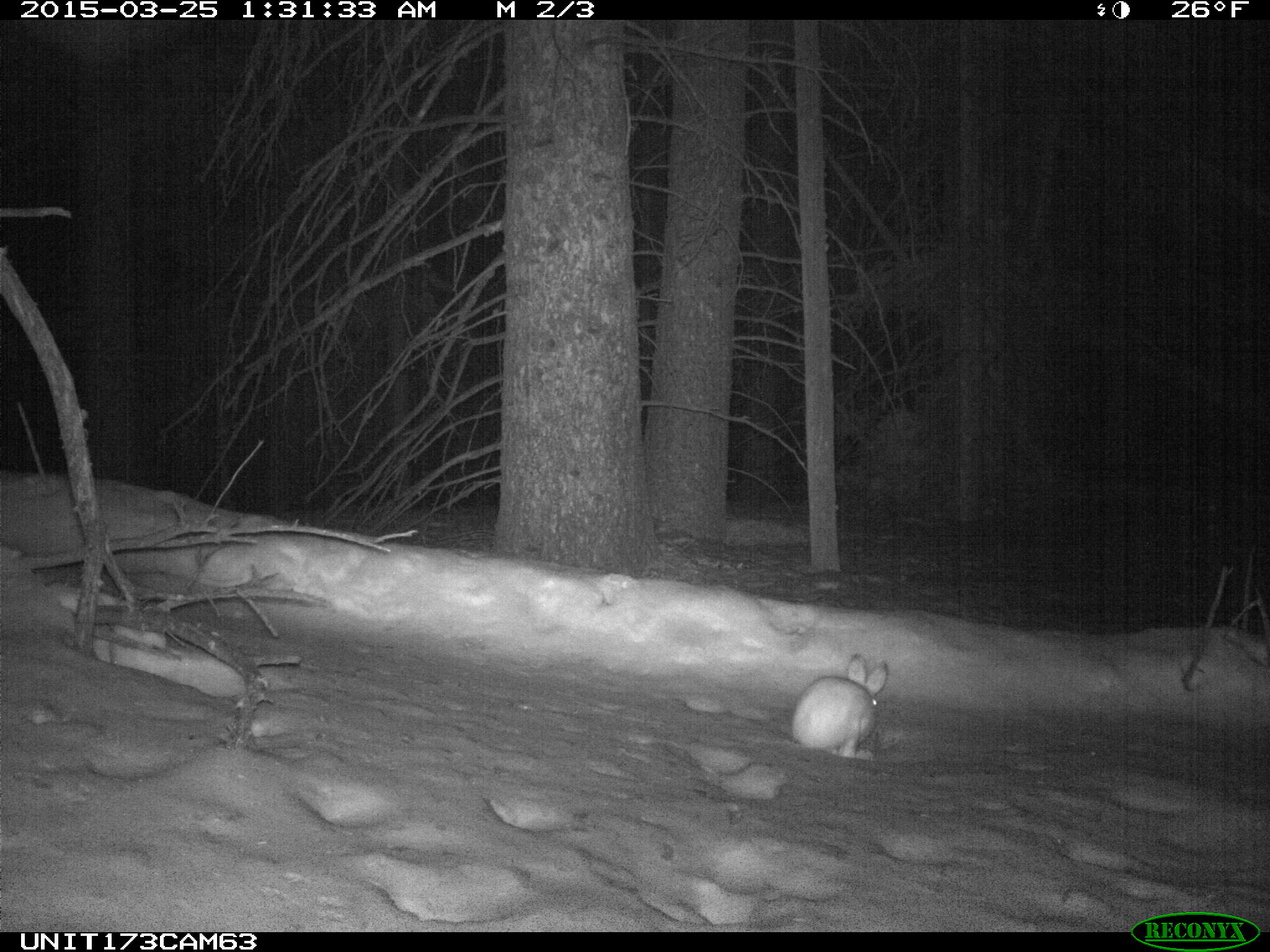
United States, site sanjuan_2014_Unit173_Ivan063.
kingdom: Animalia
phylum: Chordata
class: Mammalia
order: Lagomorpha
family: Leporidae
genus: Lepus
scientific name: Lepus americanus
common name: snowshoe hare